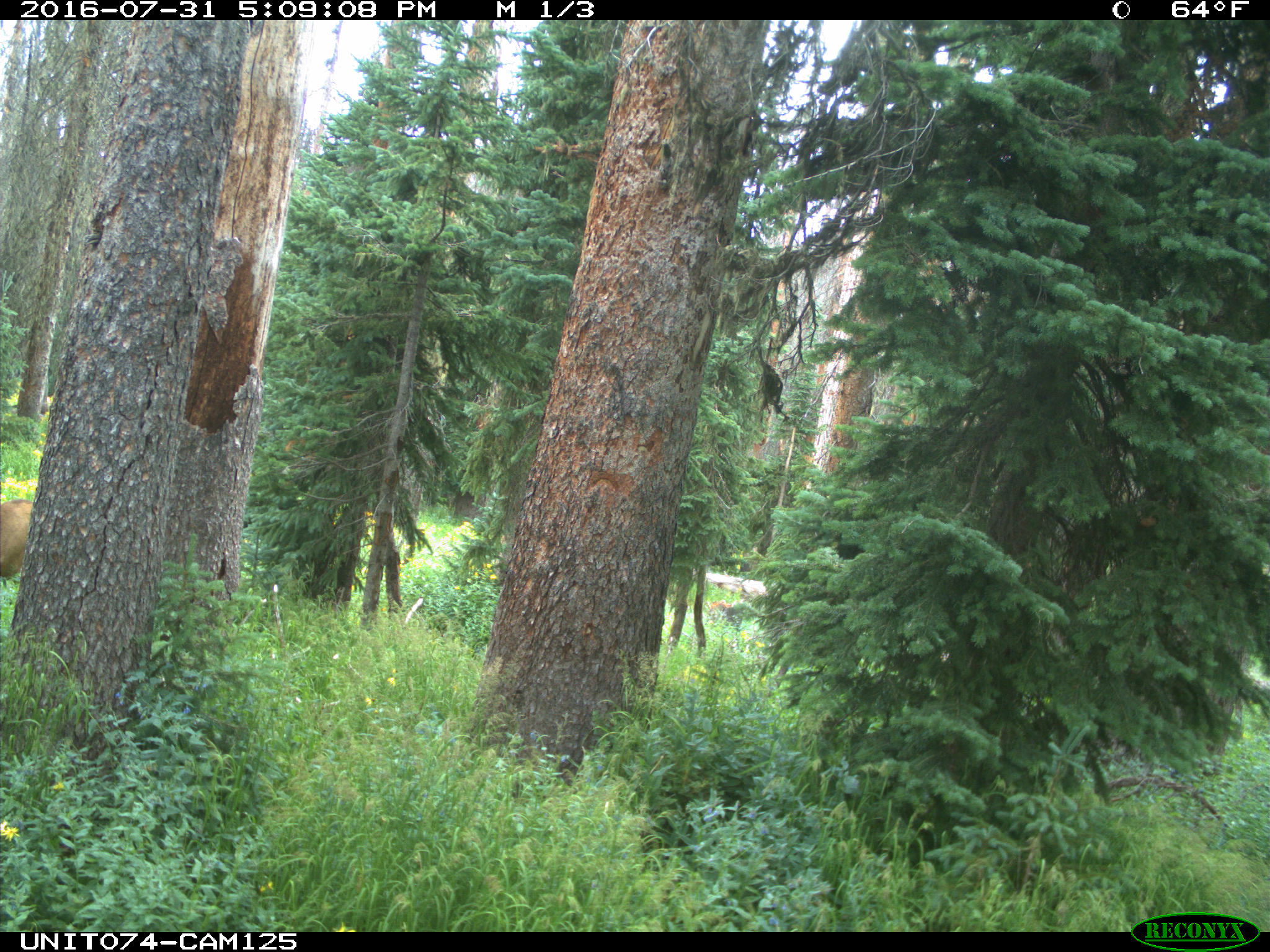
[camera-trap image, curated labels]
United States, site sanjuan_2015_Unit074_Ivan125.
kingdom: Animalia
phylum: Chordata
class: Mammalia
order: Artiodactyla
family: Cervidae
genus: Cervus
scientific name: Cervus elaphus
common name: red deer